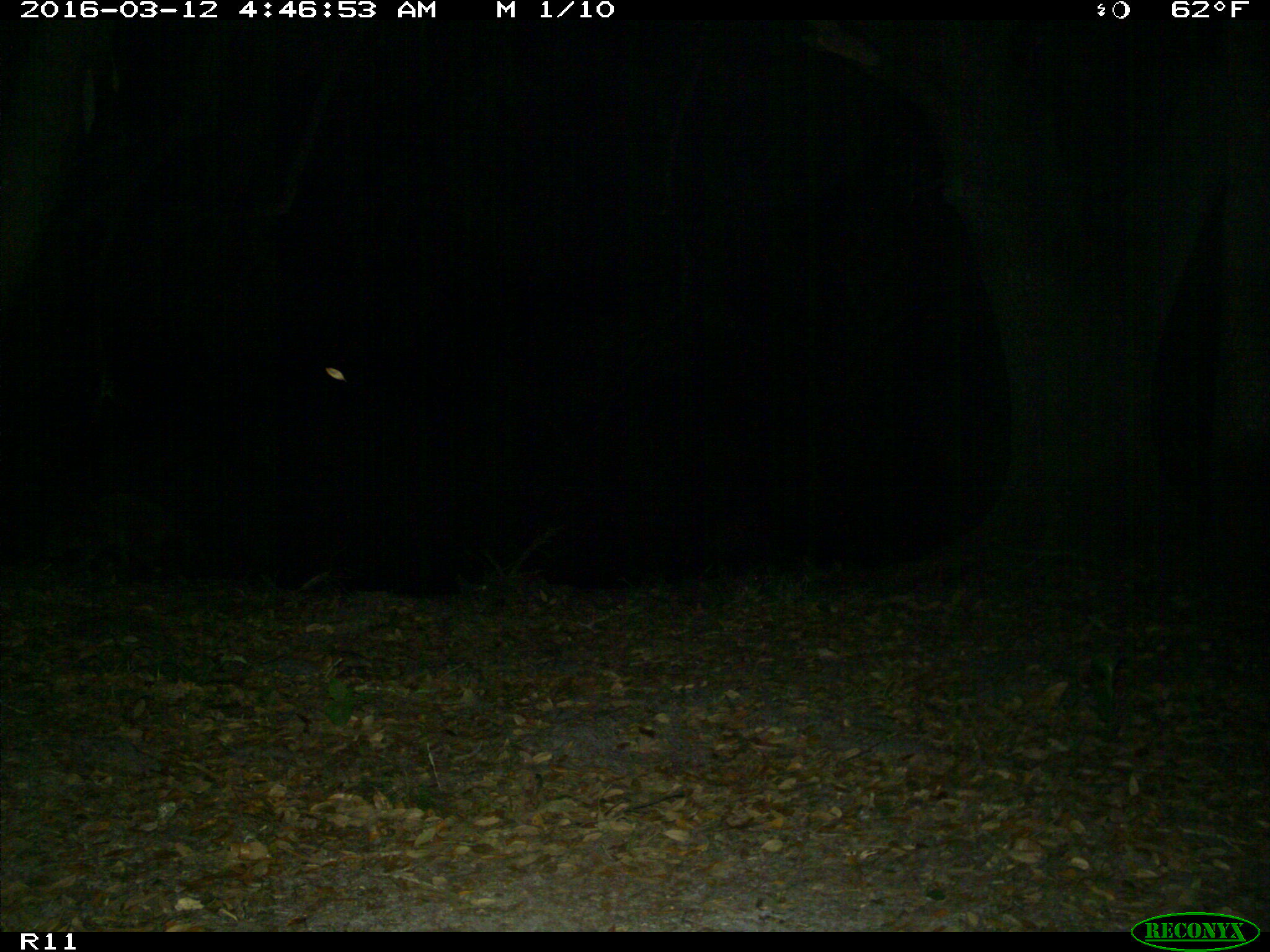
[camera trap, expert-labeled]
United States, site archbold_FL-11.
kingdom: Animalia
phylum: Chordata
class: Mammalia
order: Carnivora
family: Procyonidae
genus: Procyon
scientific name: Procyon lotor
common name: common raccoon